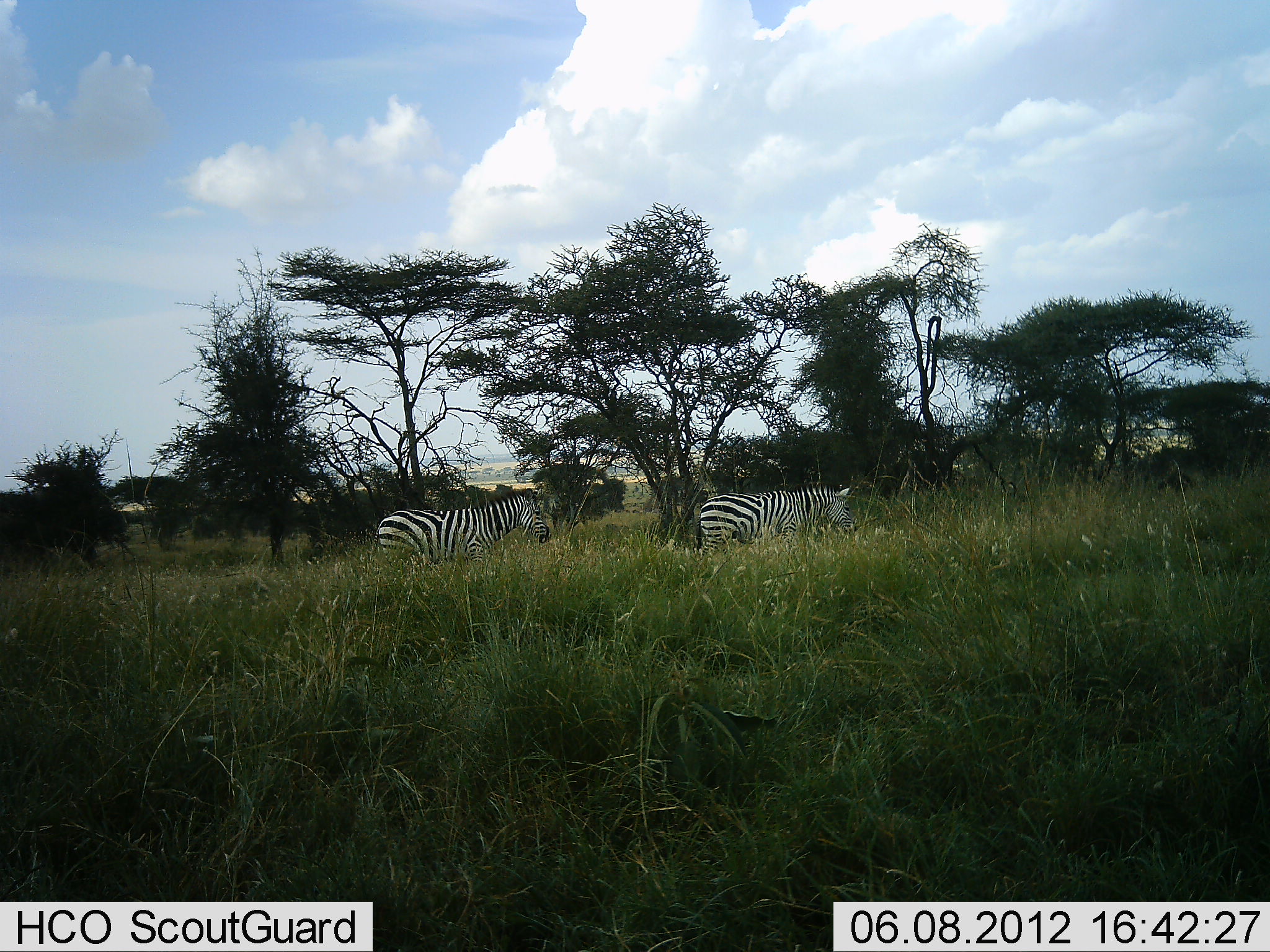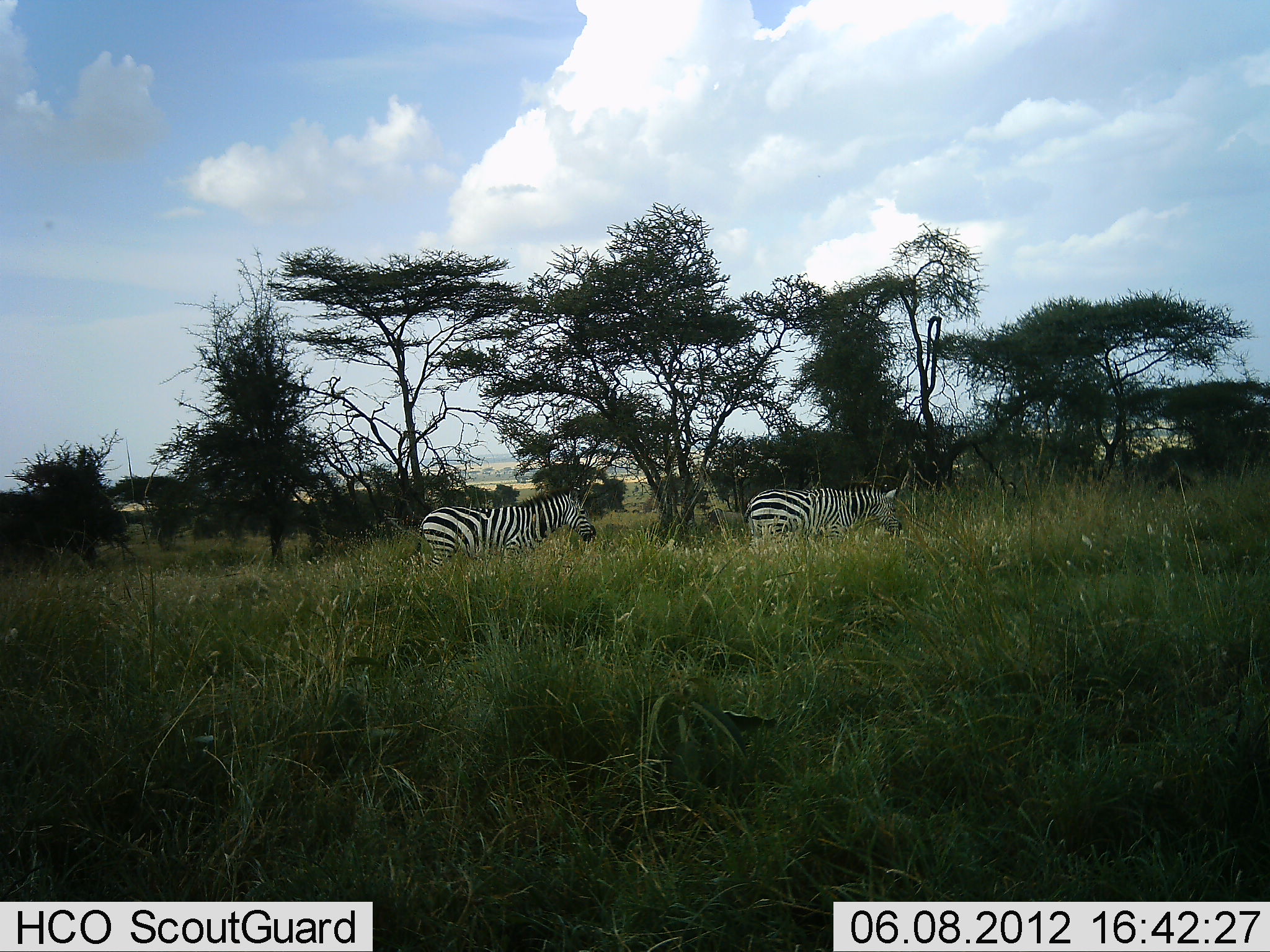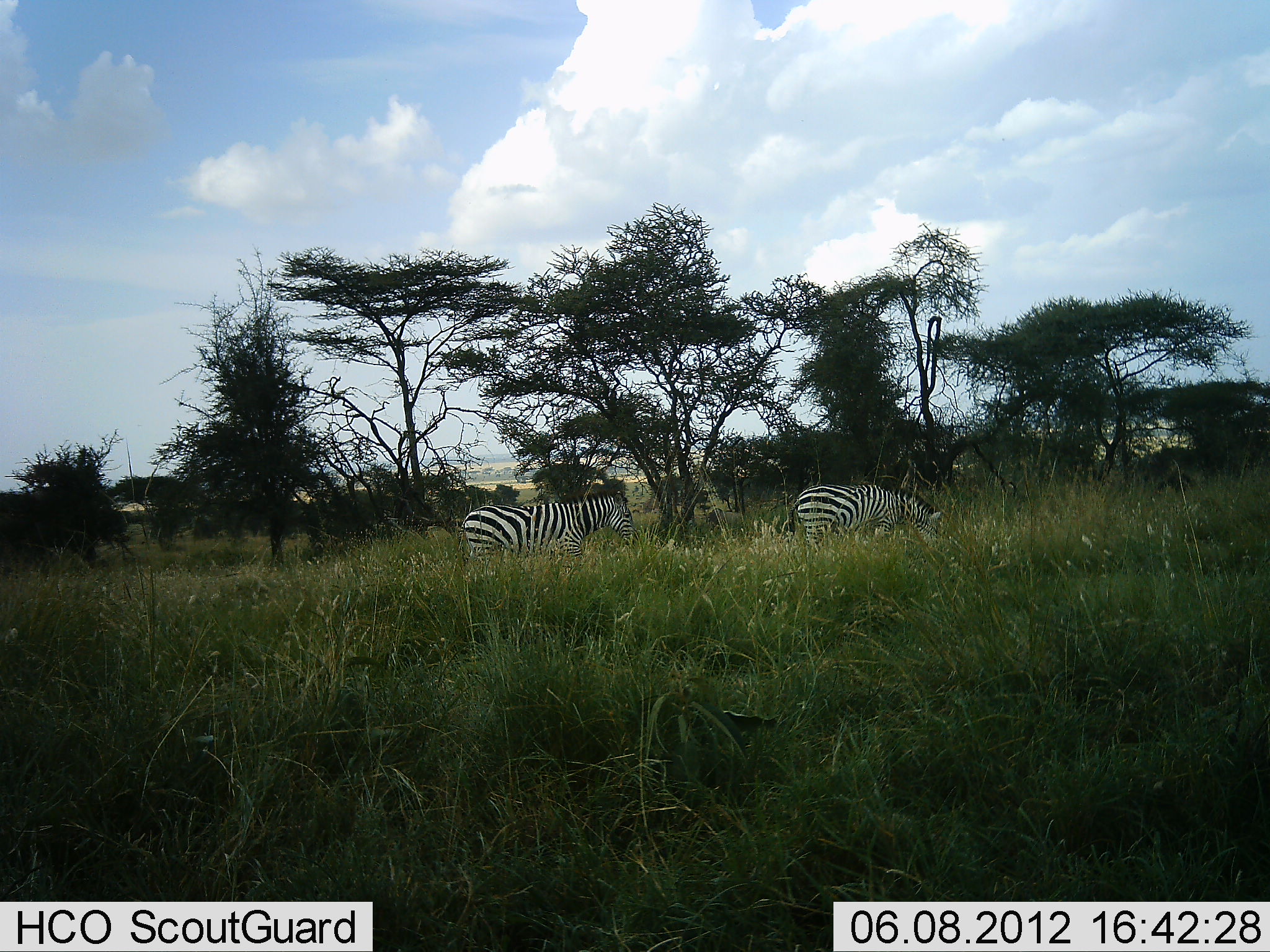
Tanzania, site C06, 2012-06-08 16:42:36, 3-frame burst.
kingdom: Animalia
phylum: Chordata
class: Mammalia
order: Perissodactyla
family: Equidae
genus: Equus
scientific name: Equus quagga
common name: plains zebra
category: zebra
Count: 2.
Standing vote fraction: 0%.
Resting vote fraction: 0%.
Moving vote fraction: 100%.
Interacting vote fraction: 0%.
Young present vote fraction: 0%.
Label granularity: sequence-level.